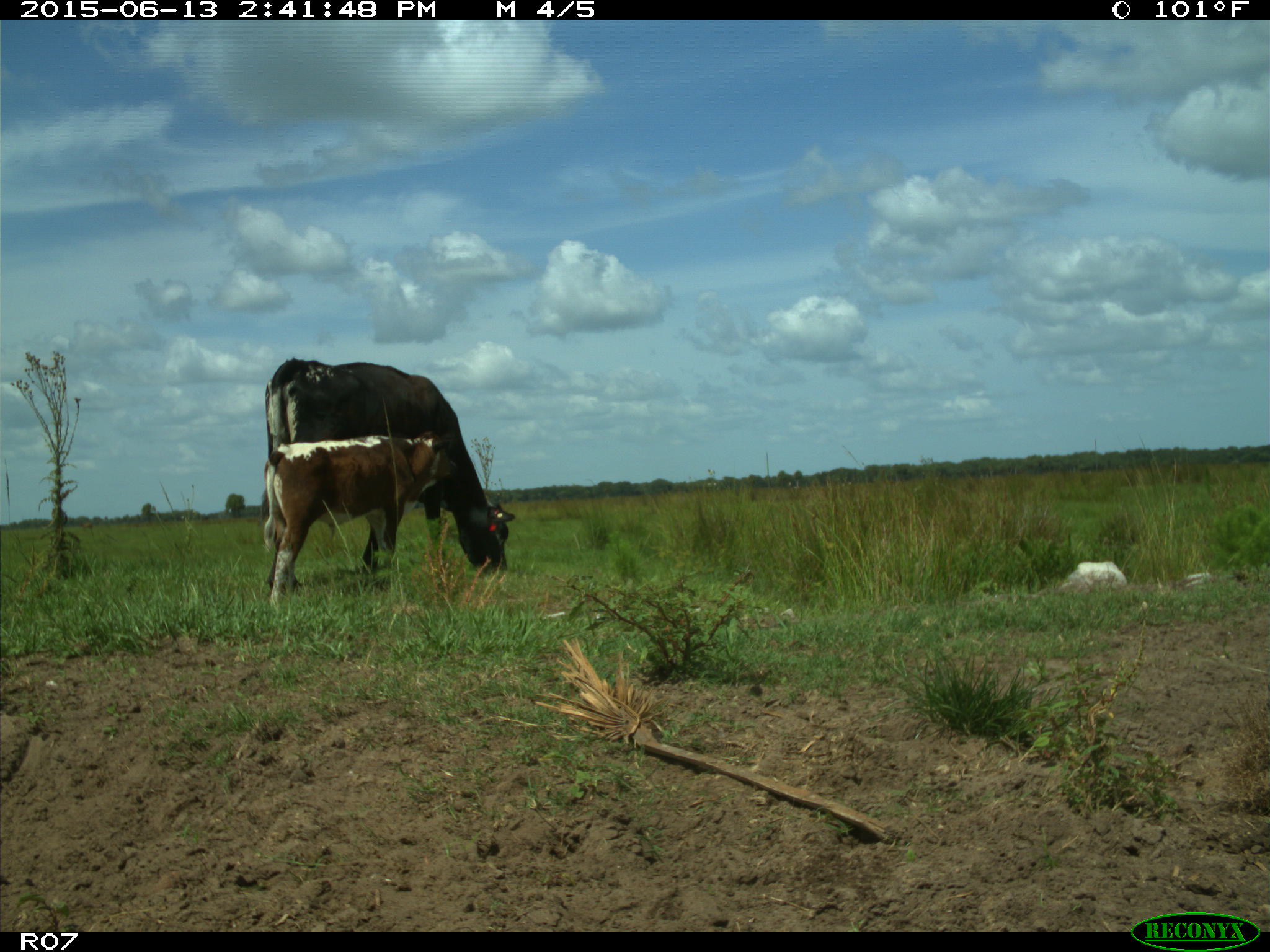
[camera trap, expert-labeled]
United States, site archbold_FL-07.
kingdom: Animalia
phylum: Chordata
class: Mammalia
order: Artiodactyla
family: Bovidae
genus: Bos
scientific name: Bos taurus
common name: domestic cow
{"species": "Bos taurus (domestic cow)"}